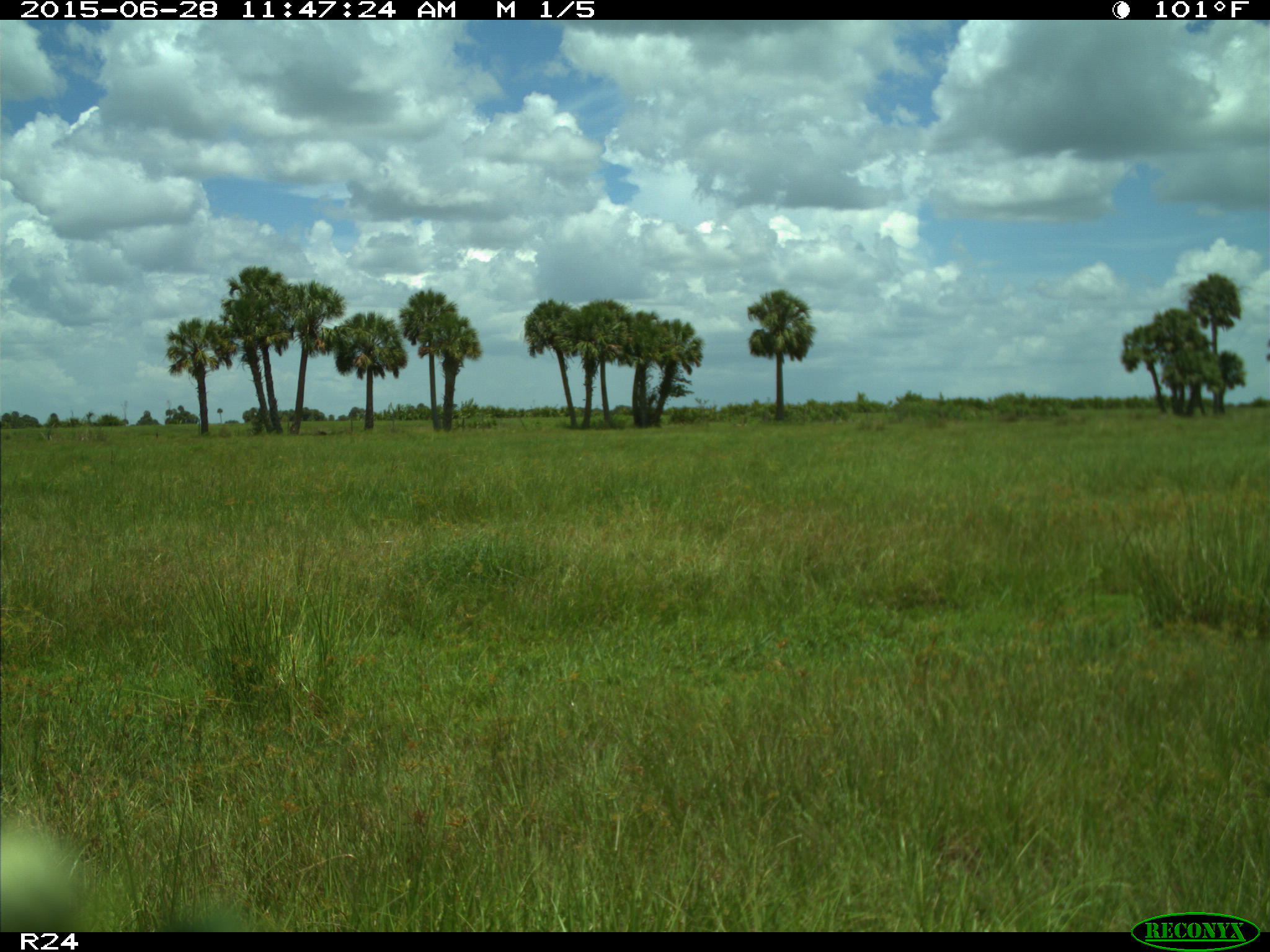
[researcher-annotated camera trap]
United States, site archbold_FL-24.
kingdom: Animalia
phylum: Chordata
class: Mammalia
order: Artiodactyla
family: Bovidae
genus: Bos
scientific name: Bos taurus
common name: domestic cow